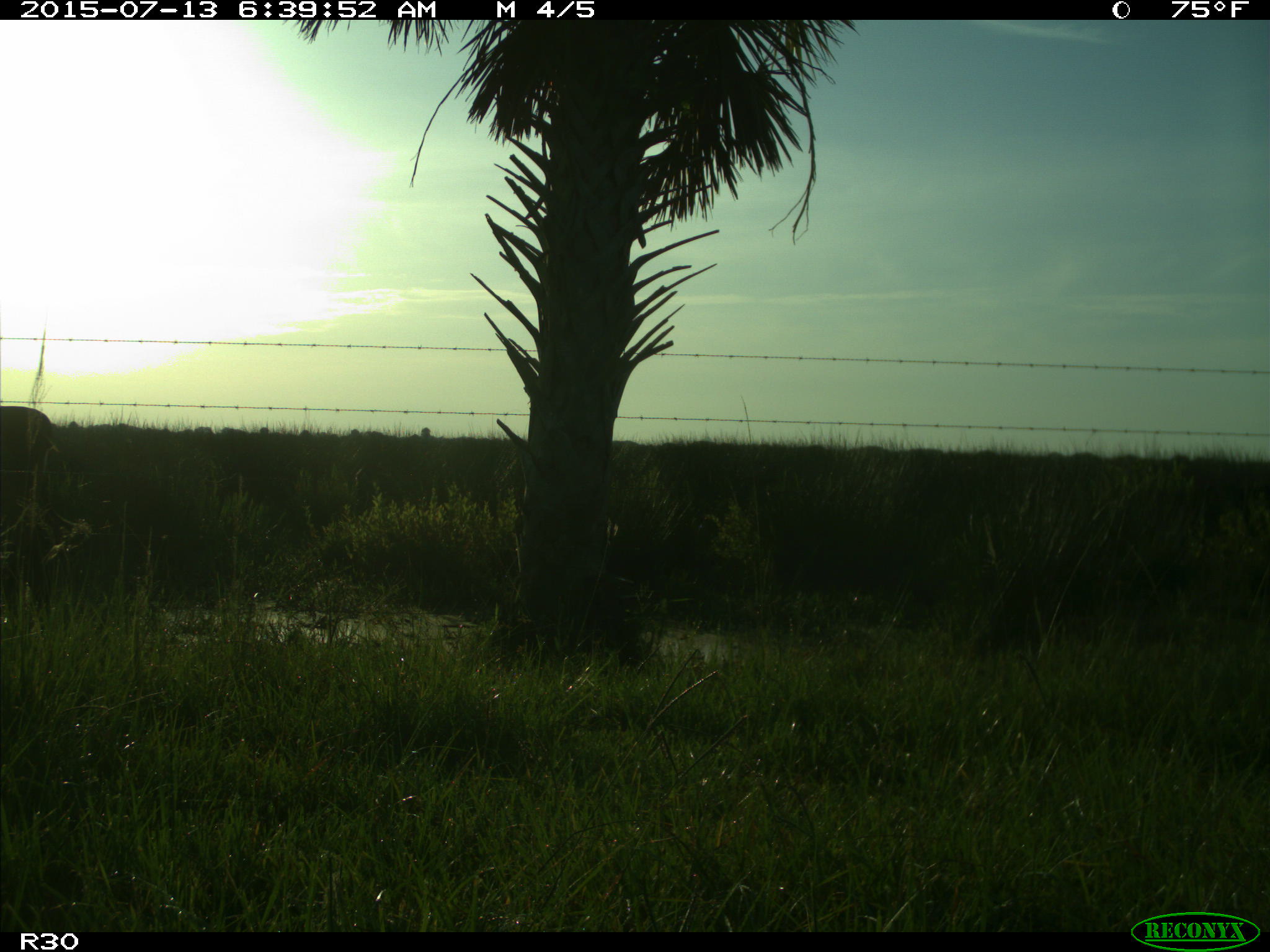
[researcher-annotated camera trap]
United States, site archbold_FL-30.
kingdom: Animalia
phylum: Chordata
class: Mammalia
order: Artiodactyla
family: Bovidae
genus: Bos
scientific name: Bos taurus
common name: domestic cow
Bos taurus (domestic cow).